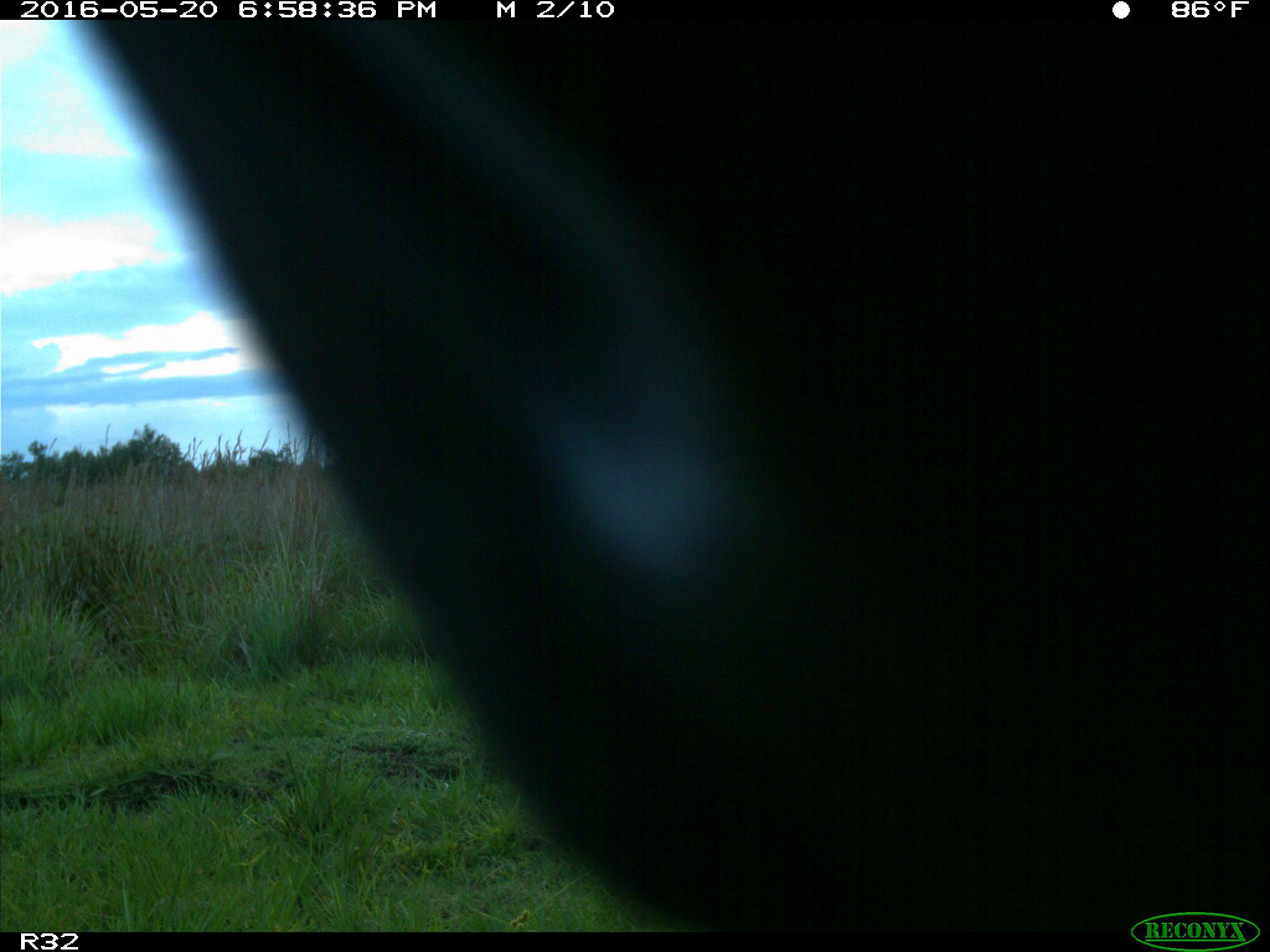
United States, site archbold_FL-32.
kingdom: Animalia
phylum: Chordata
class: Mammalia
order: Artiodactyla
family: Bovidae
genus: Bos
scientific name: Bos taurus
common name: domestic cow